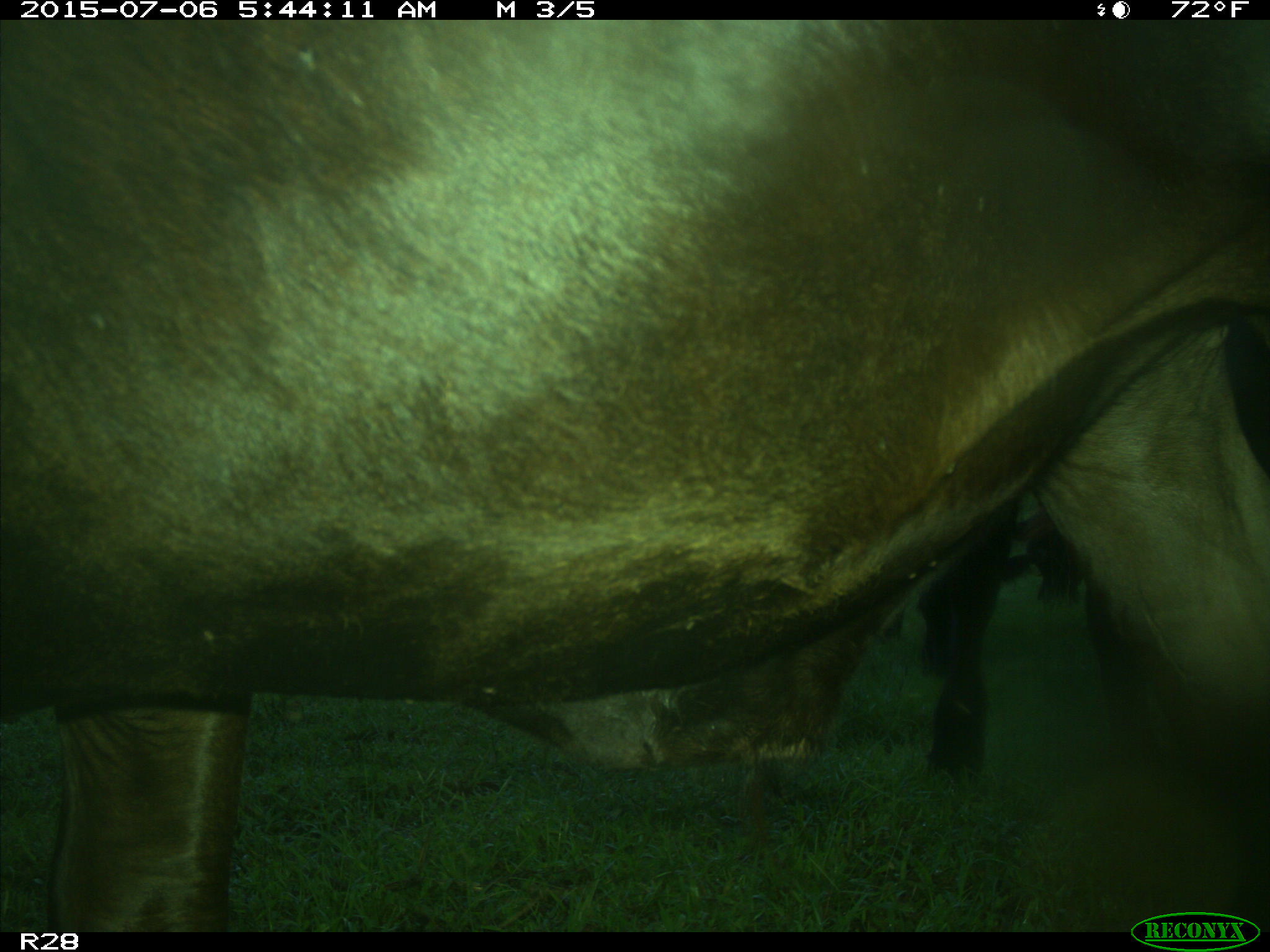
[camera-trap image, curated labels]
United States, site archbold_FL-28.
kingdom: Animalia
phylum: Chordata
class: Mammalia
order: Artiodactyla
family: Bovidae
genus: Bos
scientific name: Bos taurus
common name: domestic cow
Bos taurus (domestic cow).